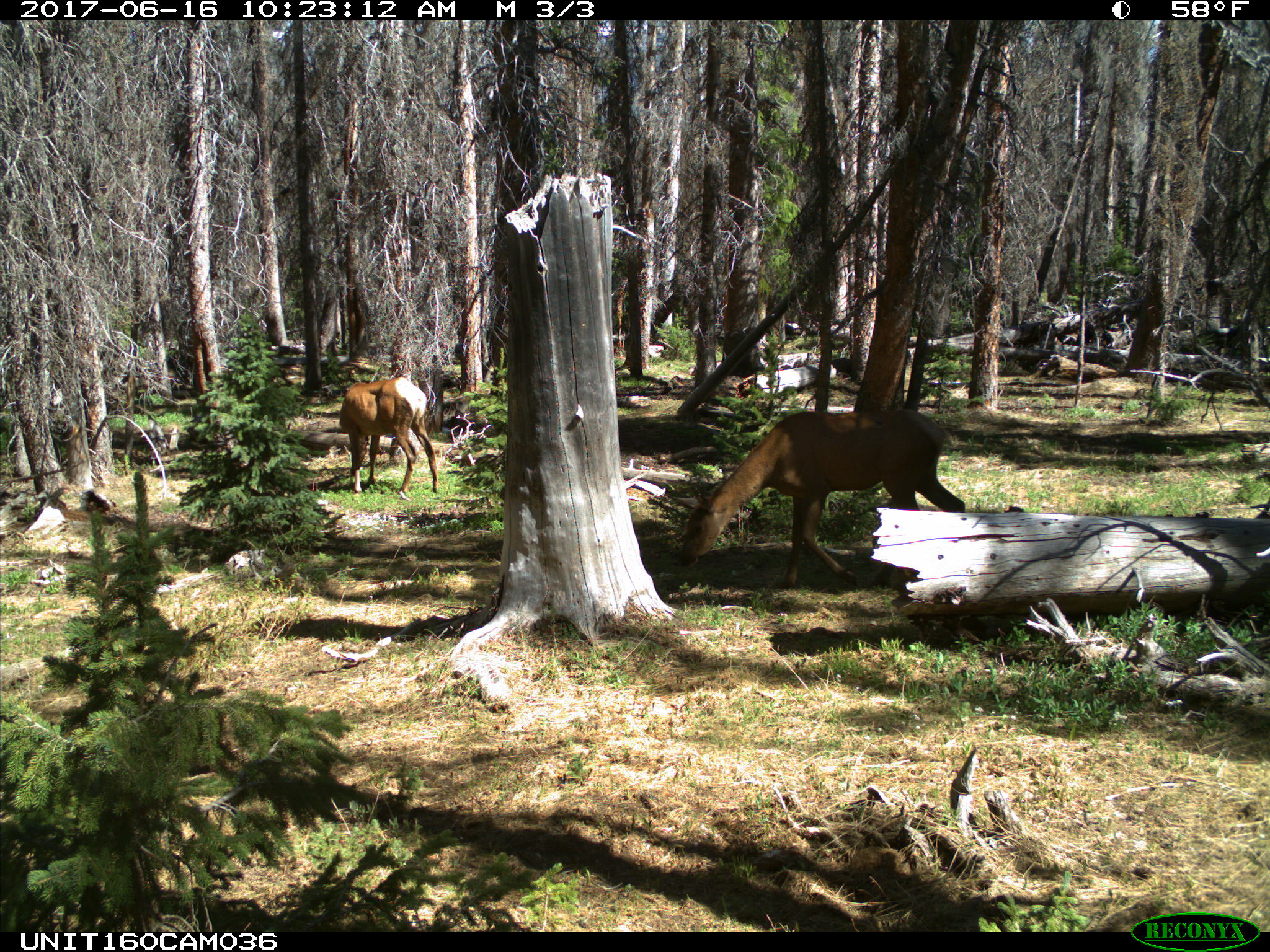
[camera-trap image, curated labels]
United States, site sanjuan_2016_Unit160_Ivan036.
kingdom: Animalia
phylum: Chordata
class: Mammalia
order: Artiodactyla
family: Cervidae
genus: Cervus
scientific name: Cervus elaphus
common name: red deer